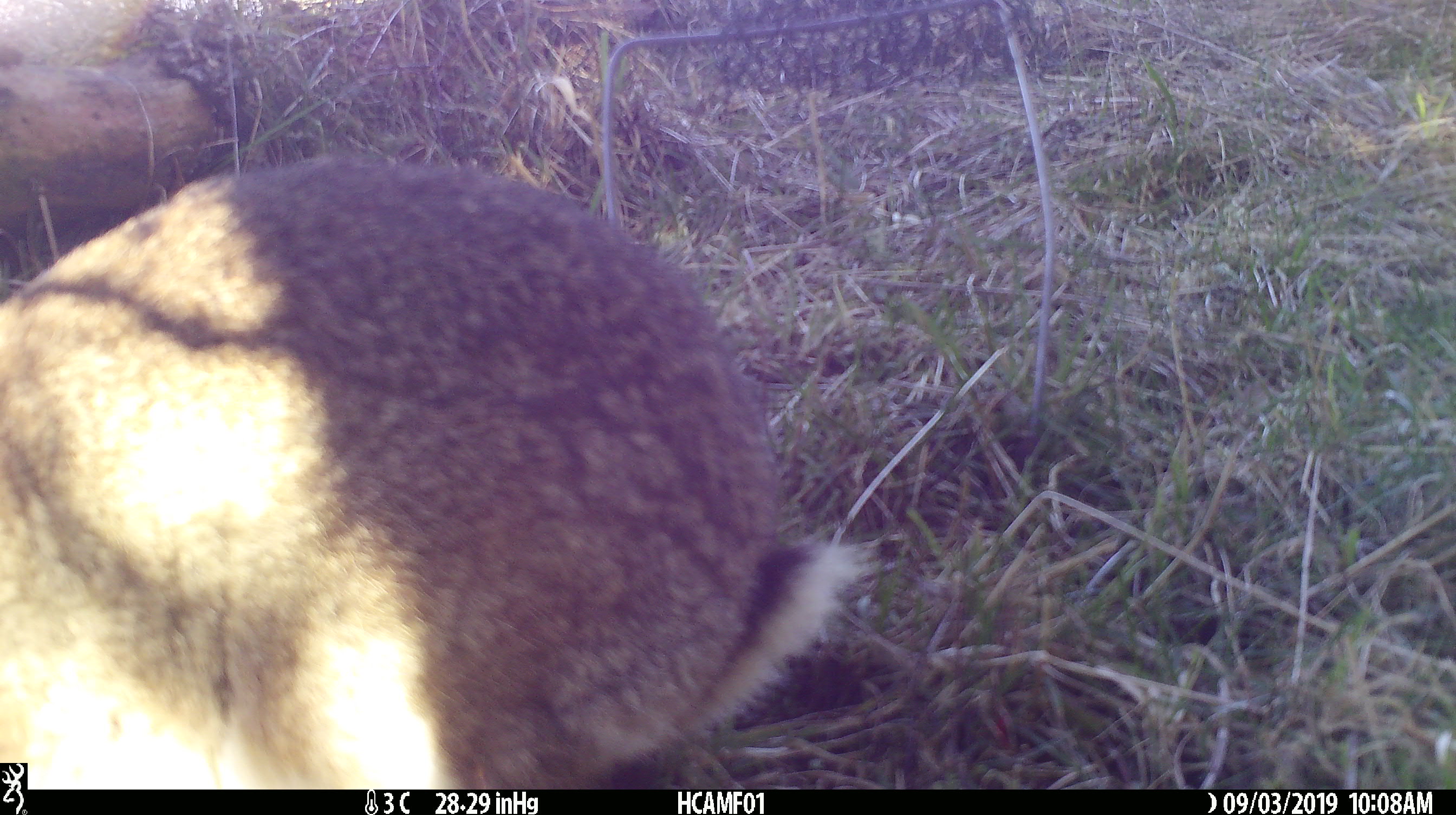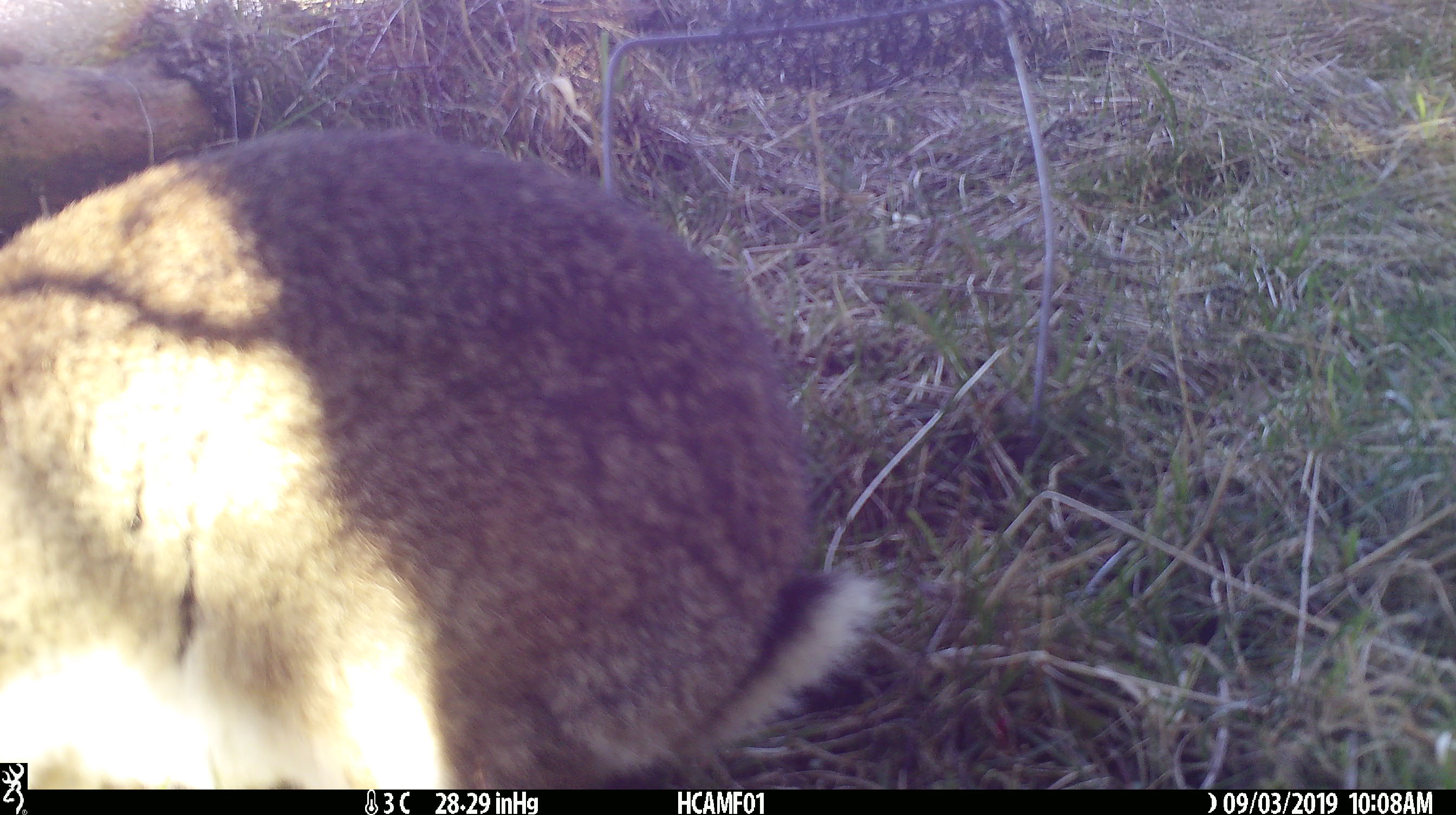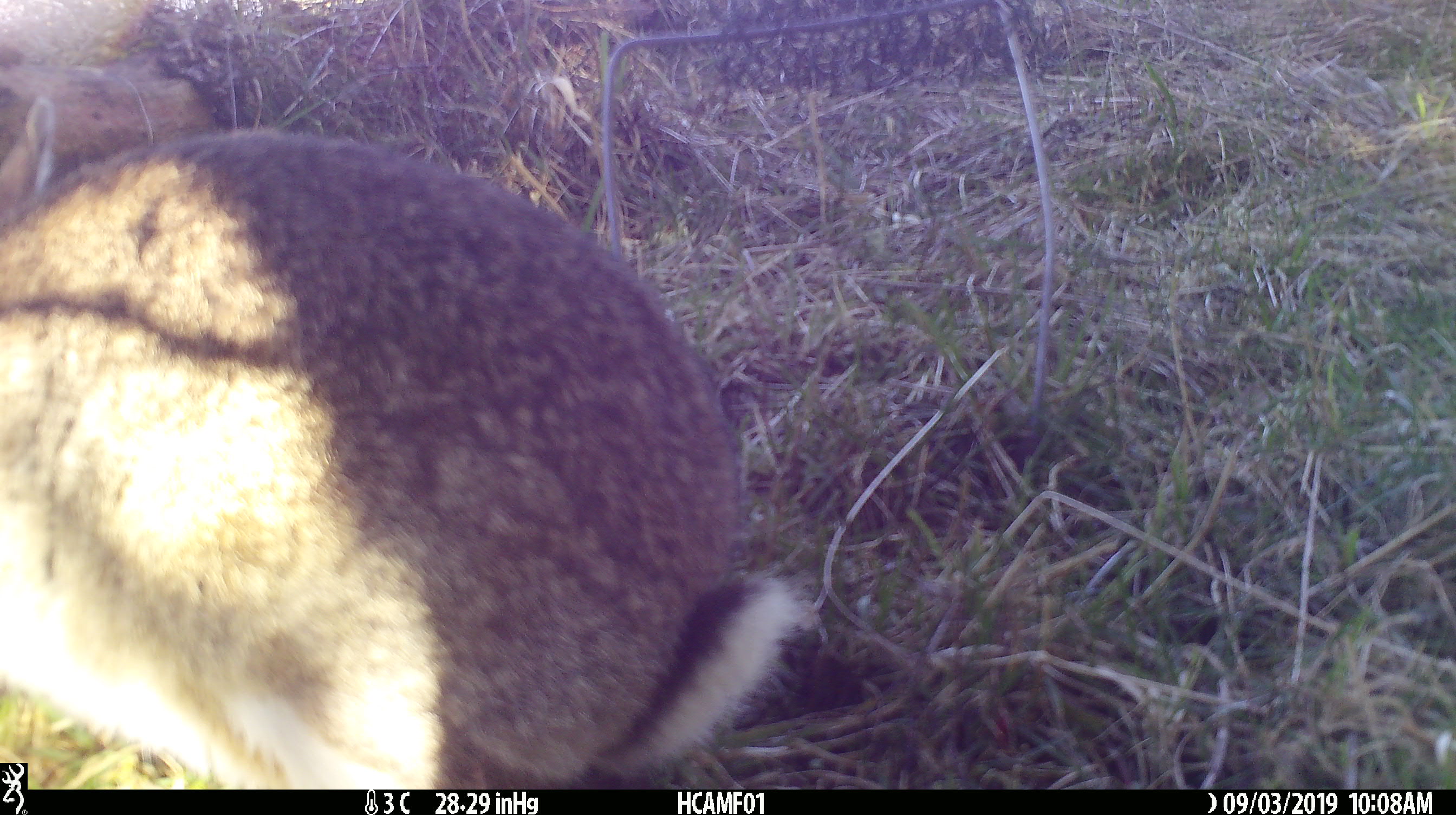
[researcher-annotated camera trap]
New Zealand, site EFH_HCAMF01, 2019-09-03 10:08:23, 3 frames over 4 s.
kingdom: Animalia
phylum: Chordata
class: Mammalia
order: Lagomorpha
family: Leporidae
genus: Lepus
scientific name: Lepus europaeus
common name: brown hare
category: hare